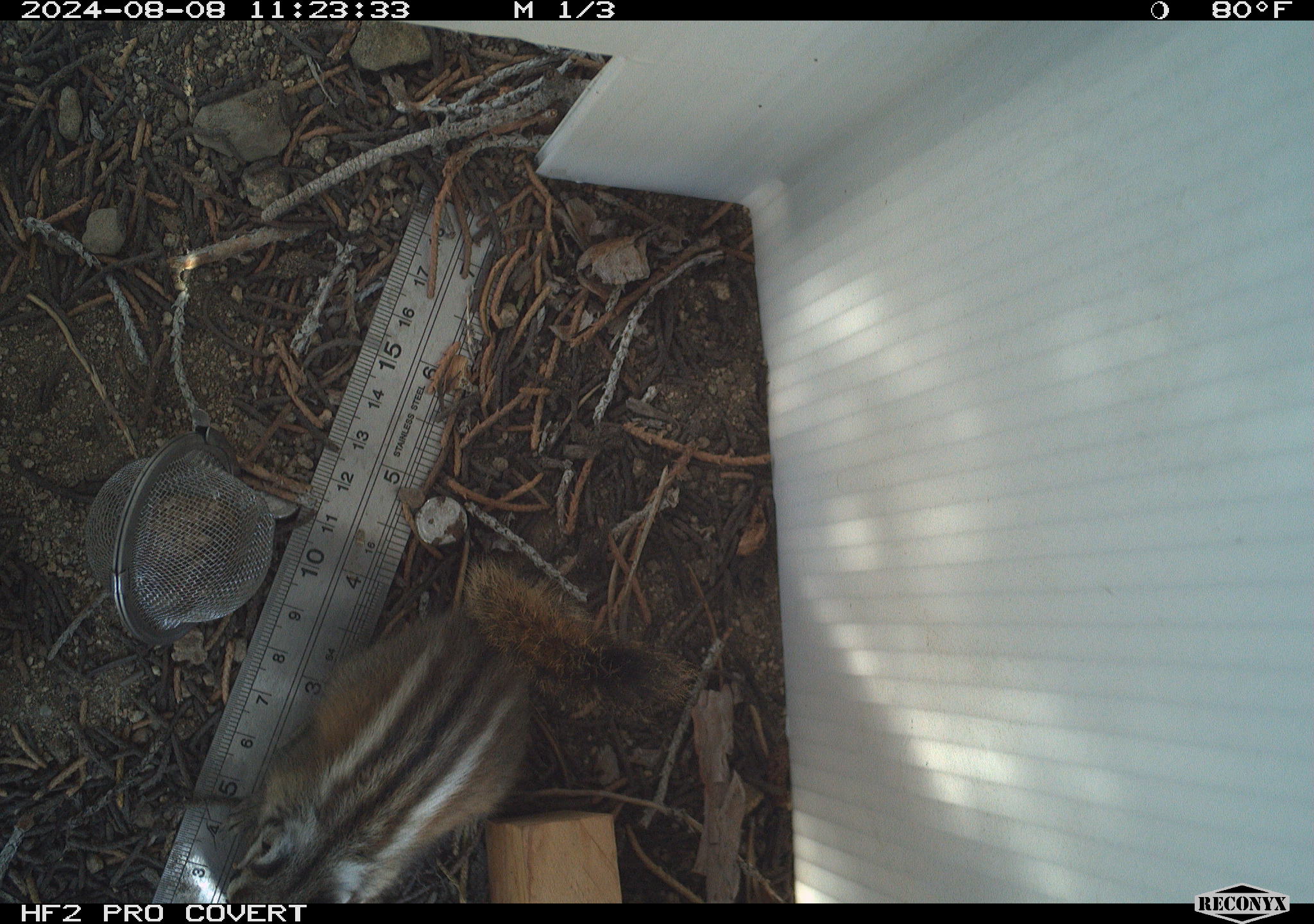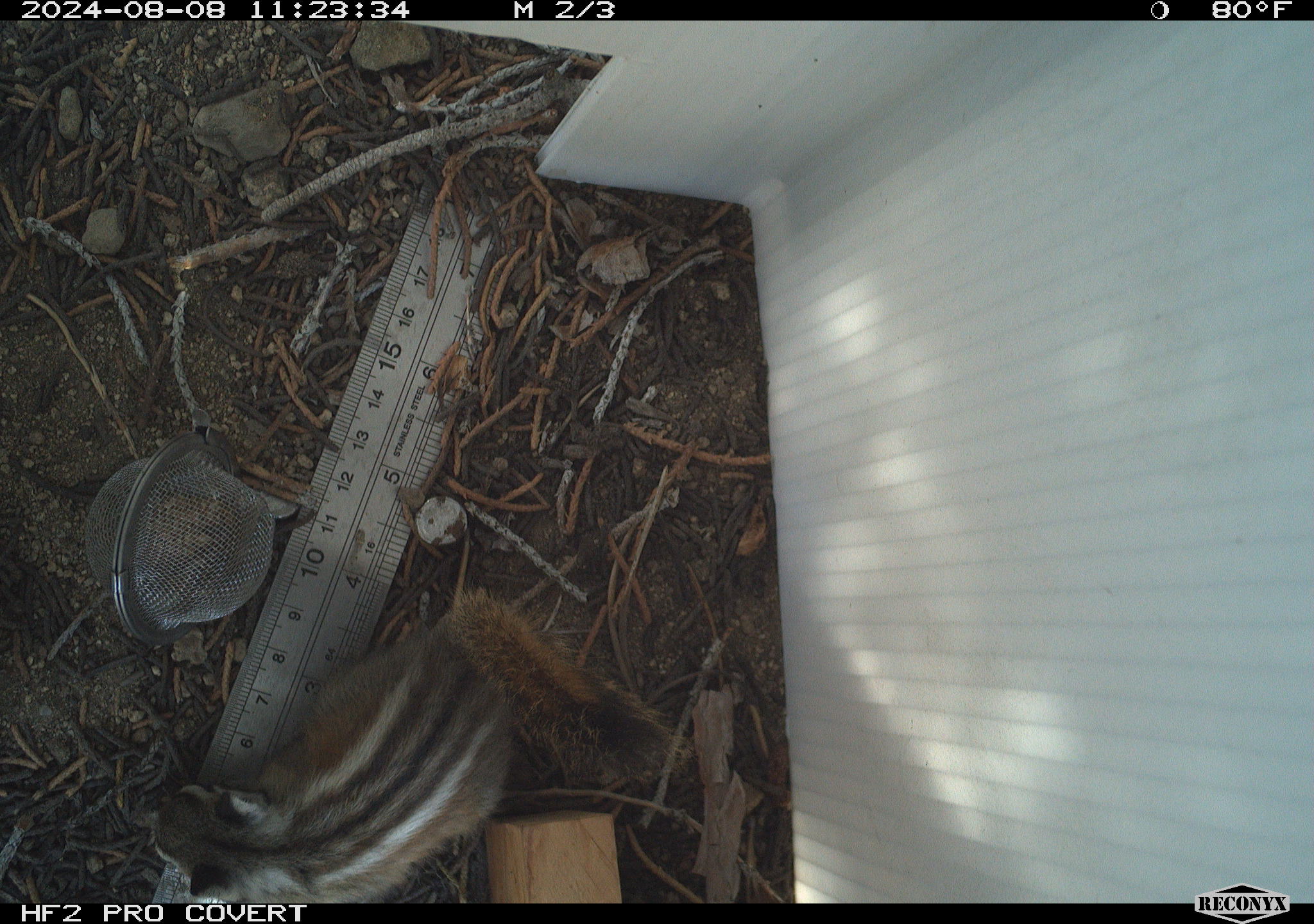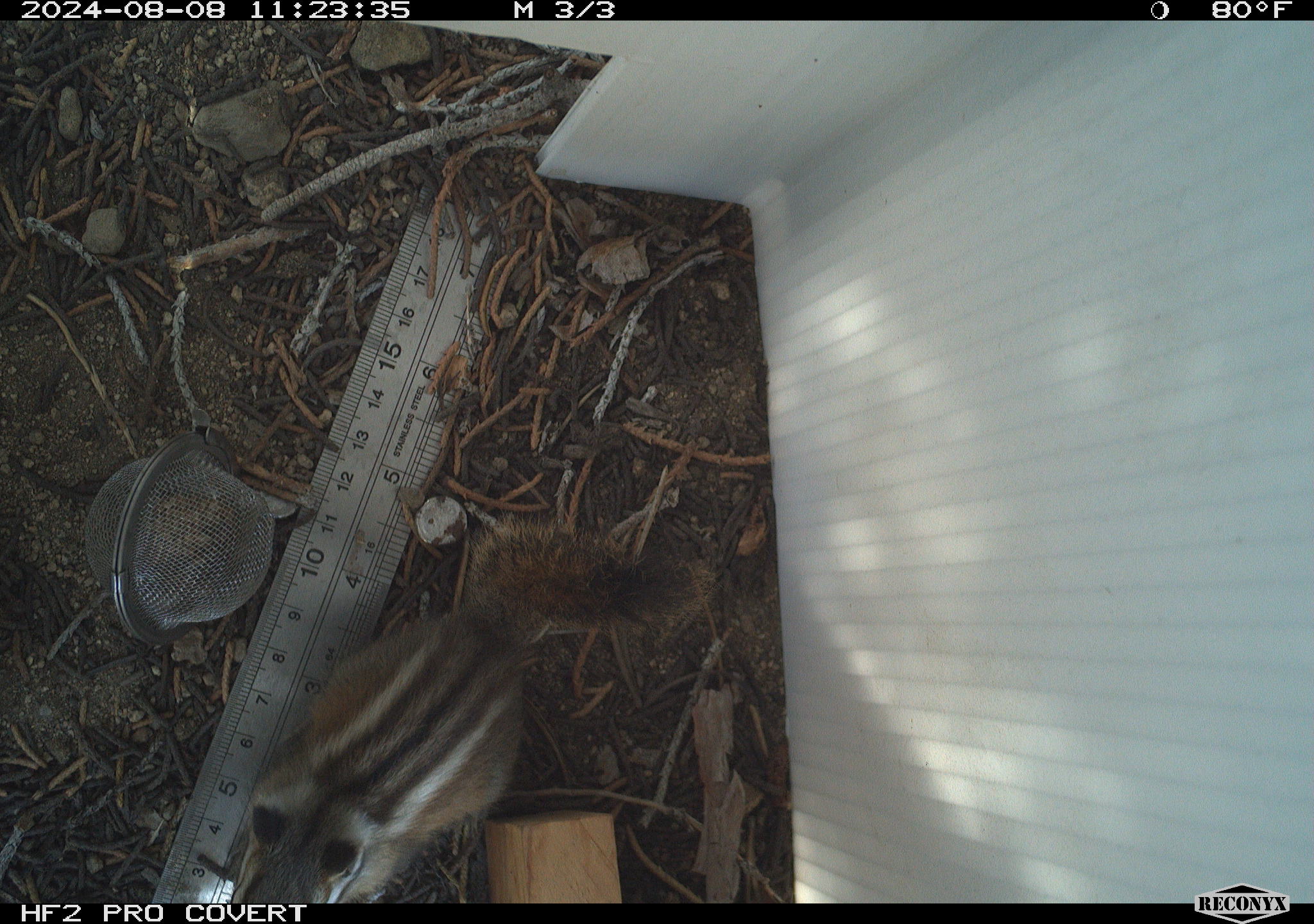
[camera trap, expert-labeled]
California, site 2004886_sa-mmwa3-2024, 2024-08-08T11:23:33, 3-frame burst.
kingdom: Animalia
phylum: Chordata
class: Mammalia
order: Rodentia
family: Sciuridae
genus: Neotamias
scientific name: Neotamias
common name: western chipmunks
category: neotamias species